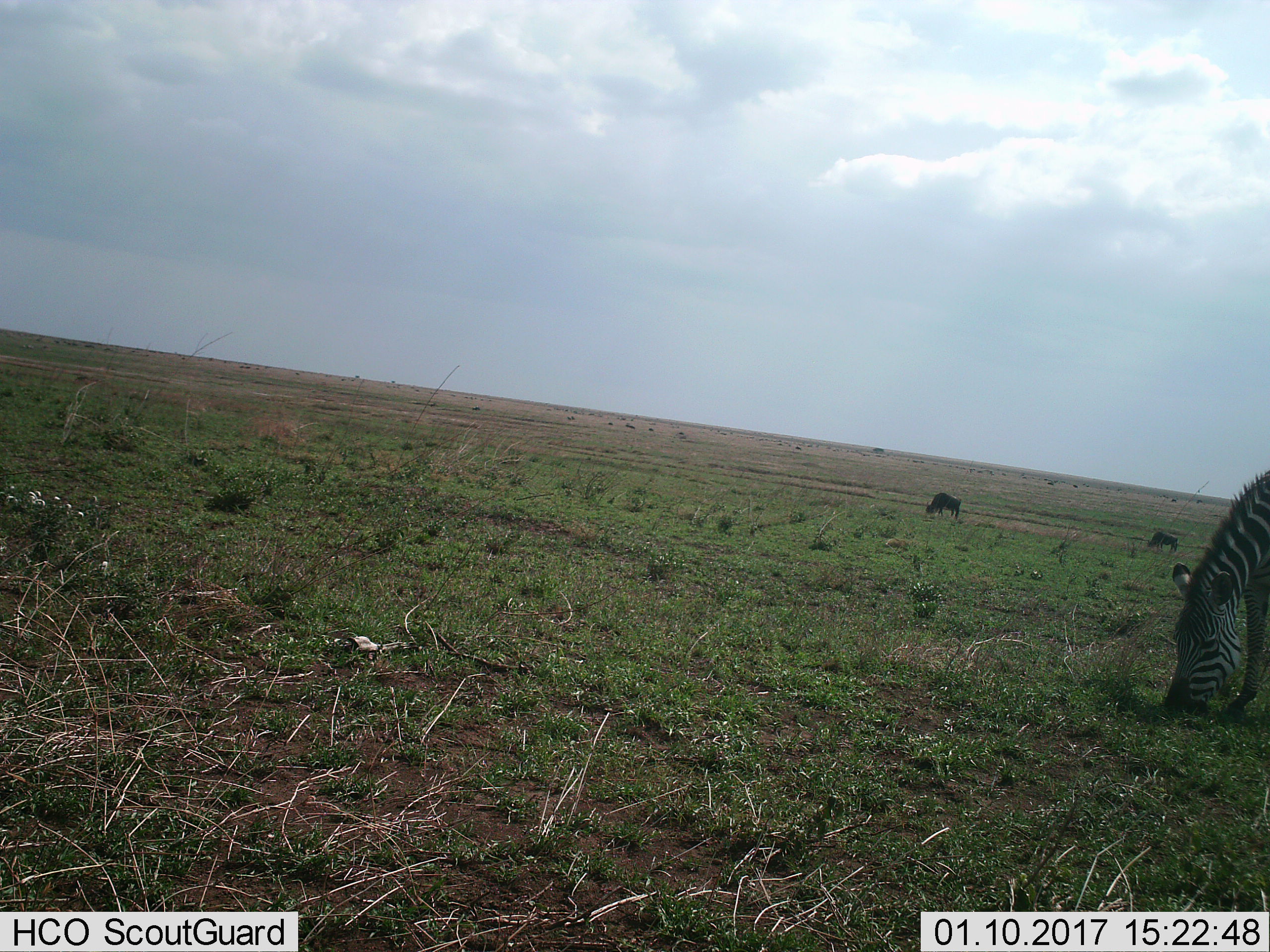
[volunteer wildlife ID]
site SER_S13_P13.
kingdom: Animalia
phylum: Chordata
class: Mammalia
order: Artiodactyla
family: Bovidae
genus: Connochaetes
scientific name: Connochaetes taurinus taurinus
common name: blue wildebeest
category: wildebeestblue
Wildebeestblue (blue wildebeest) (Connochaetes taurinus taurinus), count 2. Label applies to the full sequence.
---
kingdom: Animalia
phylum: Chordata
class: Mammalia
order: Perissodactyla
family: Equidae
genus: Equus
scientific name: Equus quagga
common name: plains zebra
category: zebraplains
Zebraplains (plains zebra) (Equus quagga), count 1. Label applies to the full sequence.